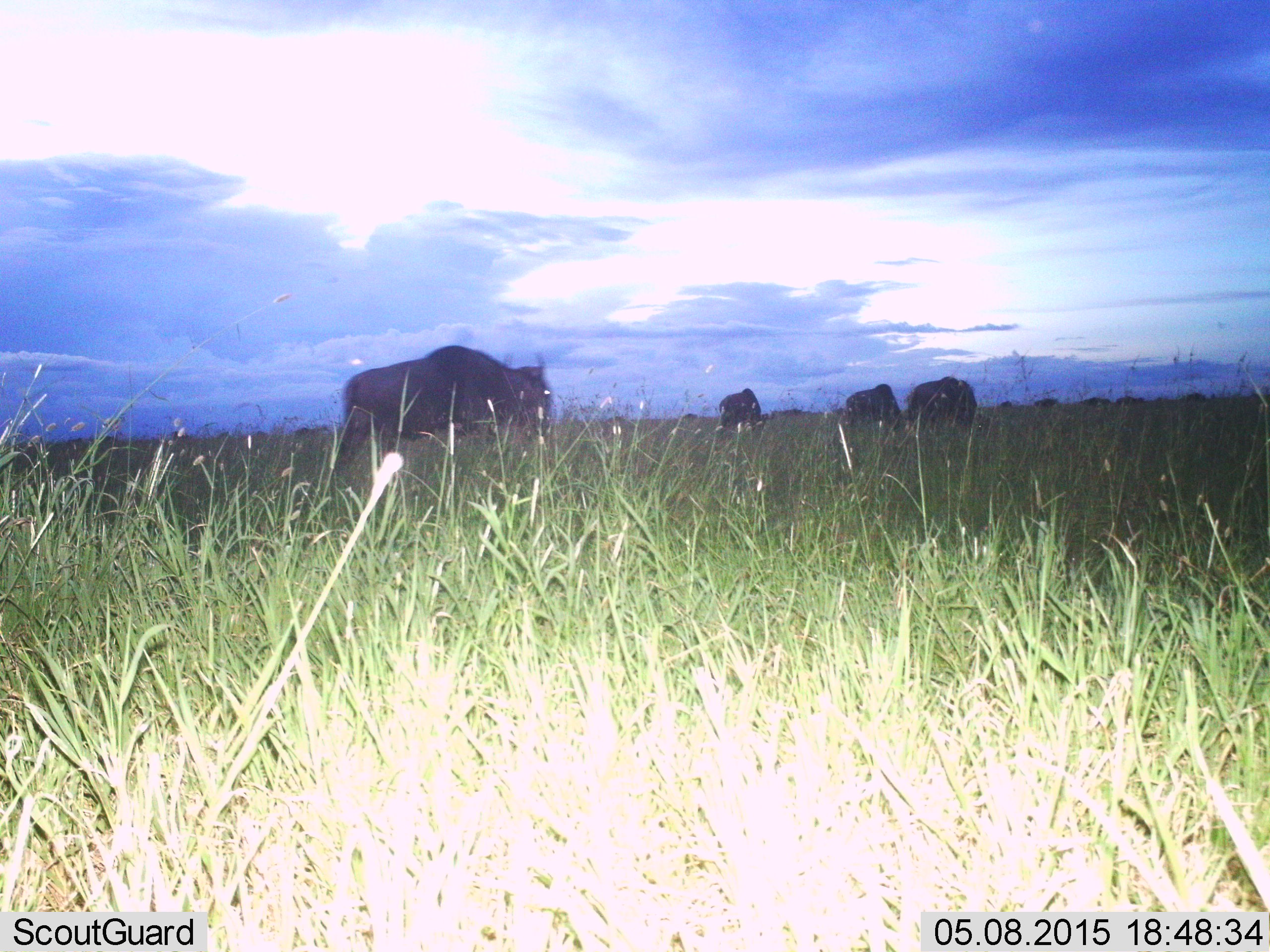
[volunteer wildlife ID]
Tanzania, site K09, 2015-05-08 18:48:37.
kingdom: Animalia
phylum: Chordata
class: Mammalia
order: Artiodactyla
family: Bovidae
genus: Connochaetes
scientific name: Connochaetes taurinus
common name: blue wildebeest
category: wildebeest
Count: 4.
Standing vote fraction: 60%.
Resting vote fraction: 0%.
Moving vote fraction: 10%.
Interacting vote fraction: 0%.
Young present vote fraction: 0%.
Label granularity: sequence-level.